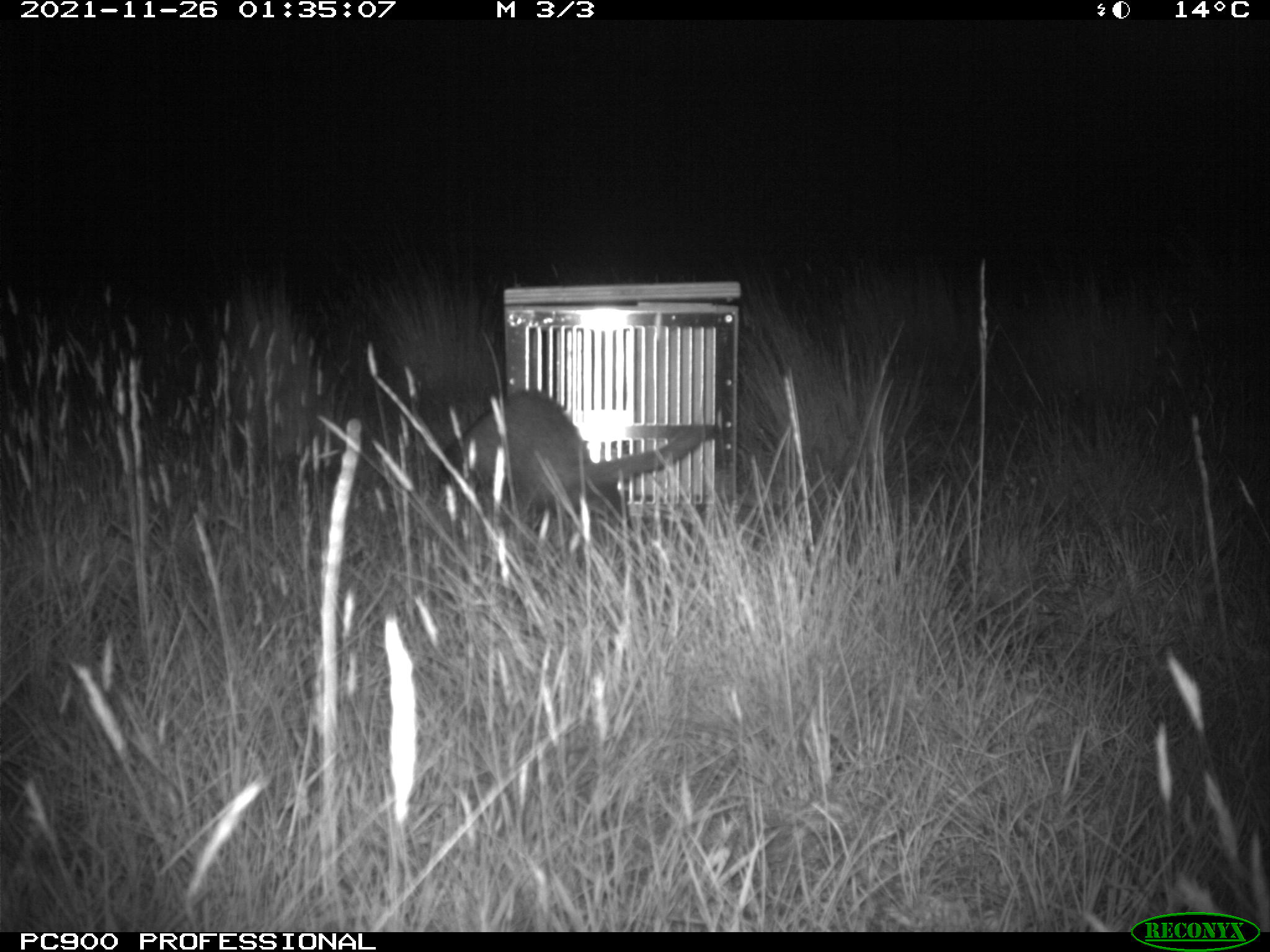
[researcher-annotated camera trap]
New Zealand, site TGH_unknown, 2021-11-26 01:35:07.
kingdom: Animalia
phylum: Chordata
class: Mammalia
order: Carnivora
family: Mustelidae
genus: Mustela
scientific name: Mustela furo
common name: ferret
Ferret (Mustela furo).